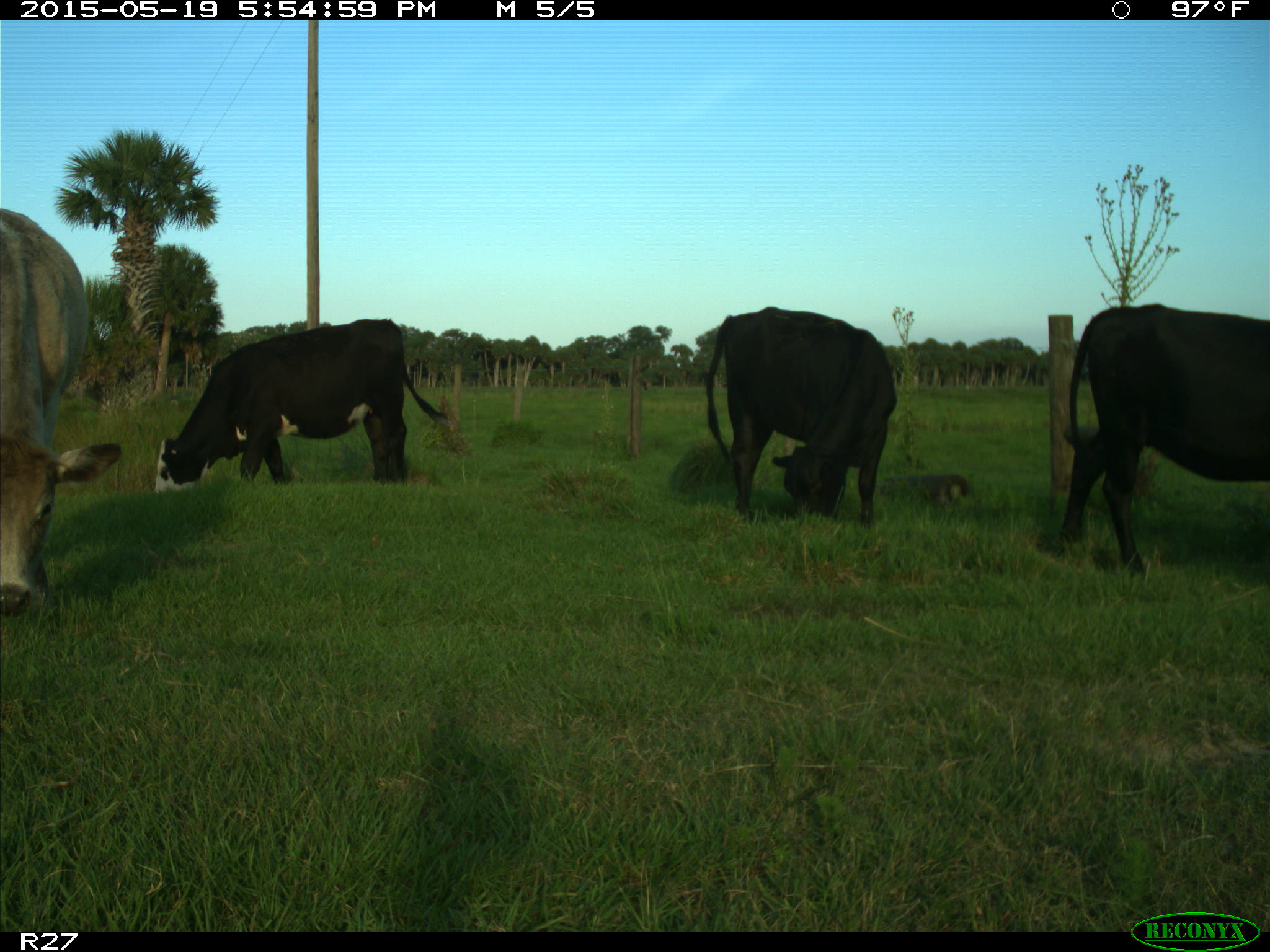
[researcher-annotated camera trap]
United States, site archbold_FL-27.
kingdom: Animalia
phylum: Chordata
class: Mammalia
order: Artiodactyla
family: Bovidae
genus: Bos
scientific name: Bos taurus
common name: domestic cow